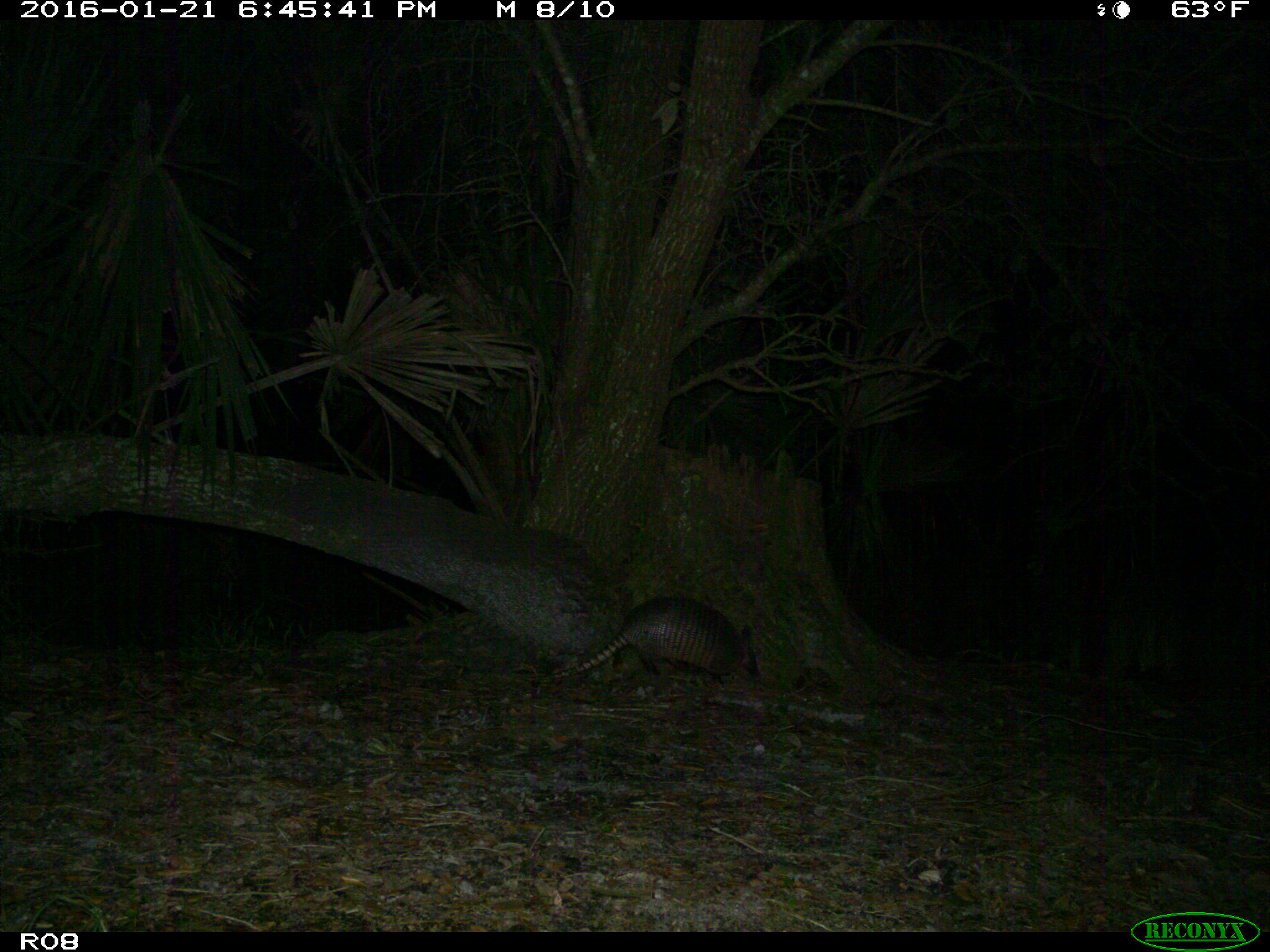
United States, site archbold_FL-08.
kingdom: Animalia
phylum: Chordata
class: Mammalia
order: Cingulata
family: Dasypodidae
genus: Dasypus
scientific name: Dasypus novemcinctus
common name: nine-banded armadillo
Dasypus novemcinctus (nine-banded armadillo).